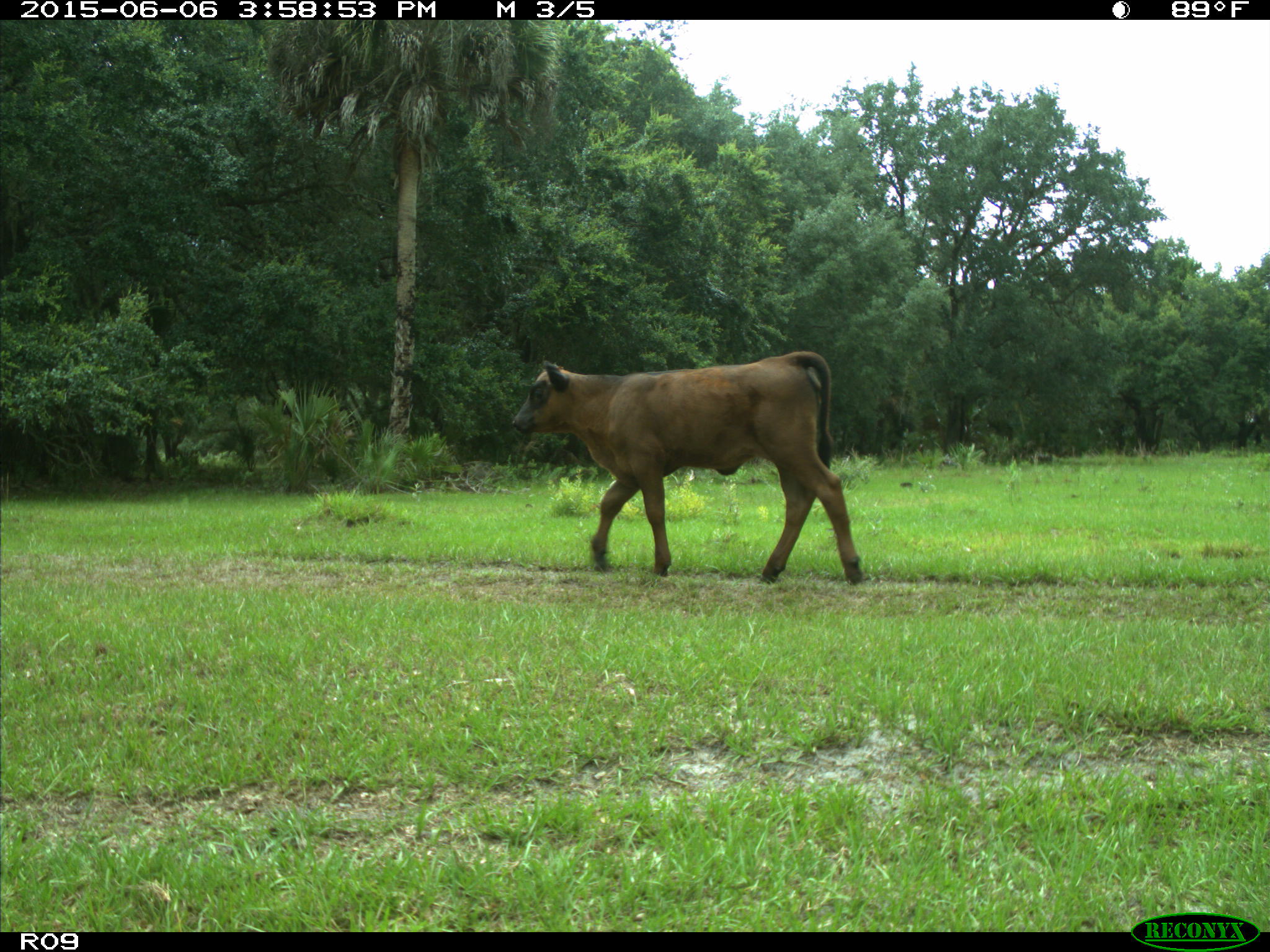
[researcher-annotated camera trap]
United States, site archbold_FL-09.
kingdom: Animalia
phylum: Chordata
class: Mammalia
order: Artiodactyla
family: Bovidae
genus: Bos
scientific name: Bos taurus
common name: domestic cow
Bos taurus (domestic cow).